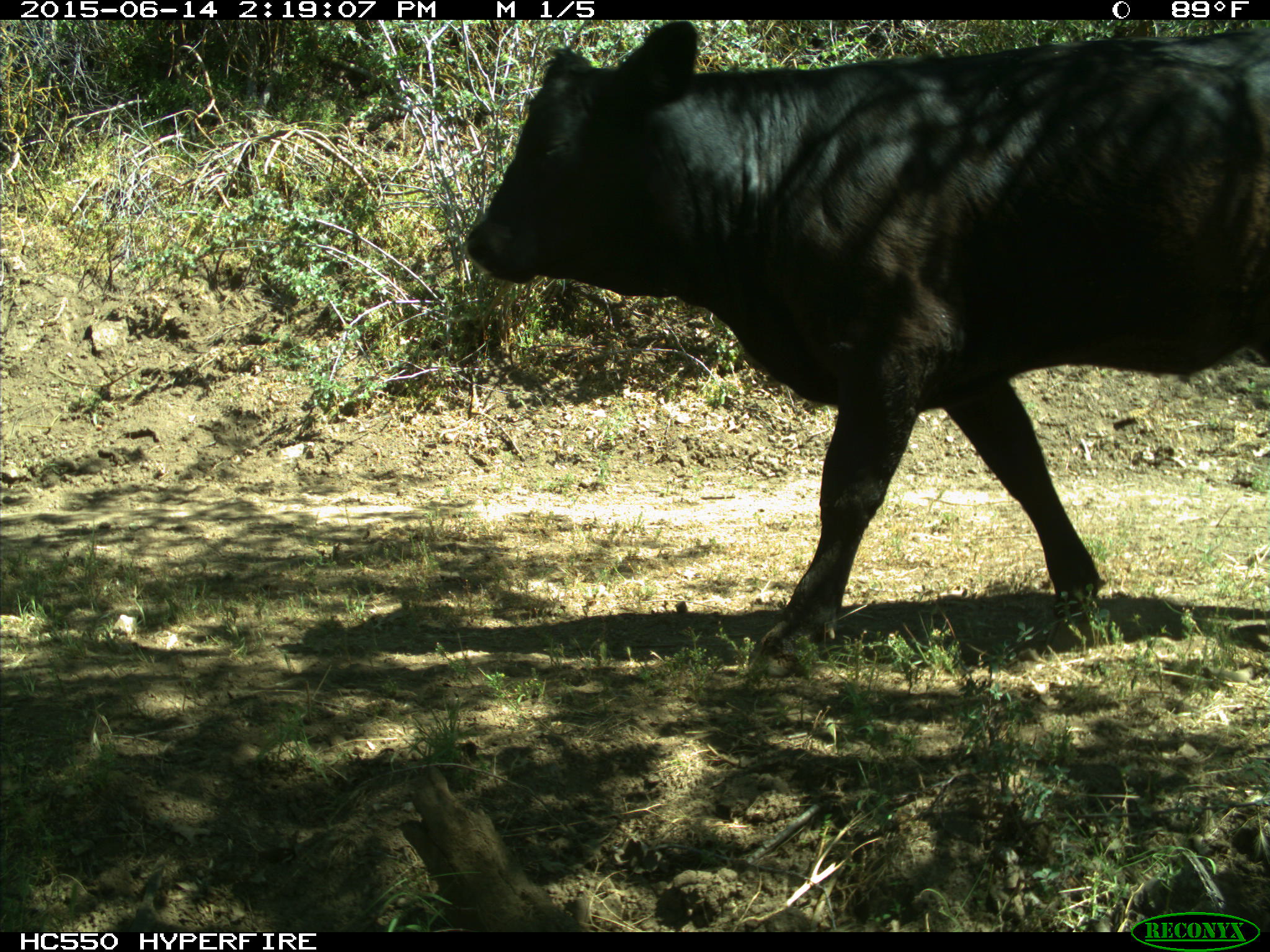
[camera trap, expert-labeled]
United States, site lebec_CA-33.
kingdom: Animalia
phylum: Chordata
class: Mammalia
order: Artiodactyla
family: Bovidae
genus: Bos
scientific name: Bos taurus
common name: domestic cow